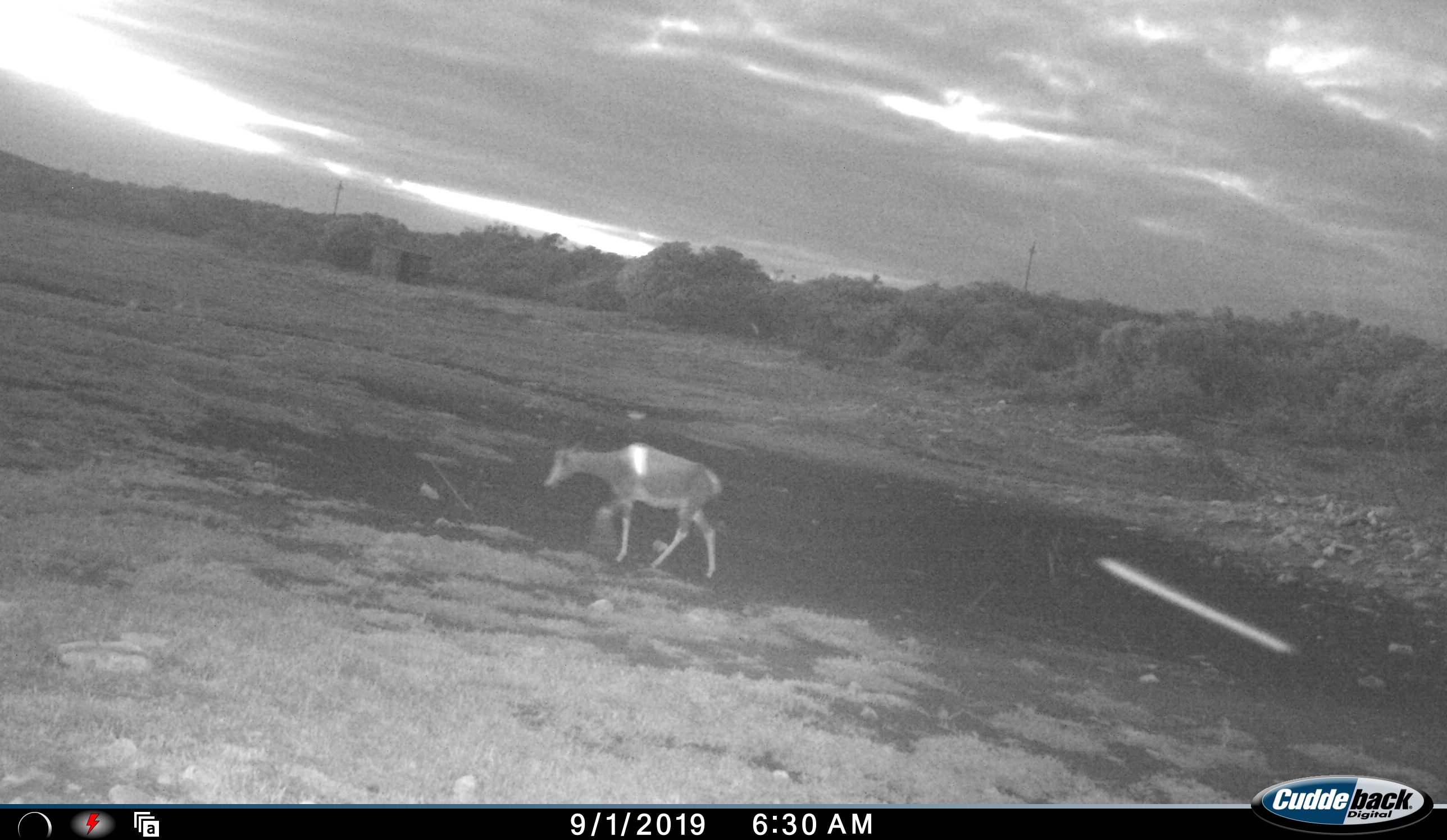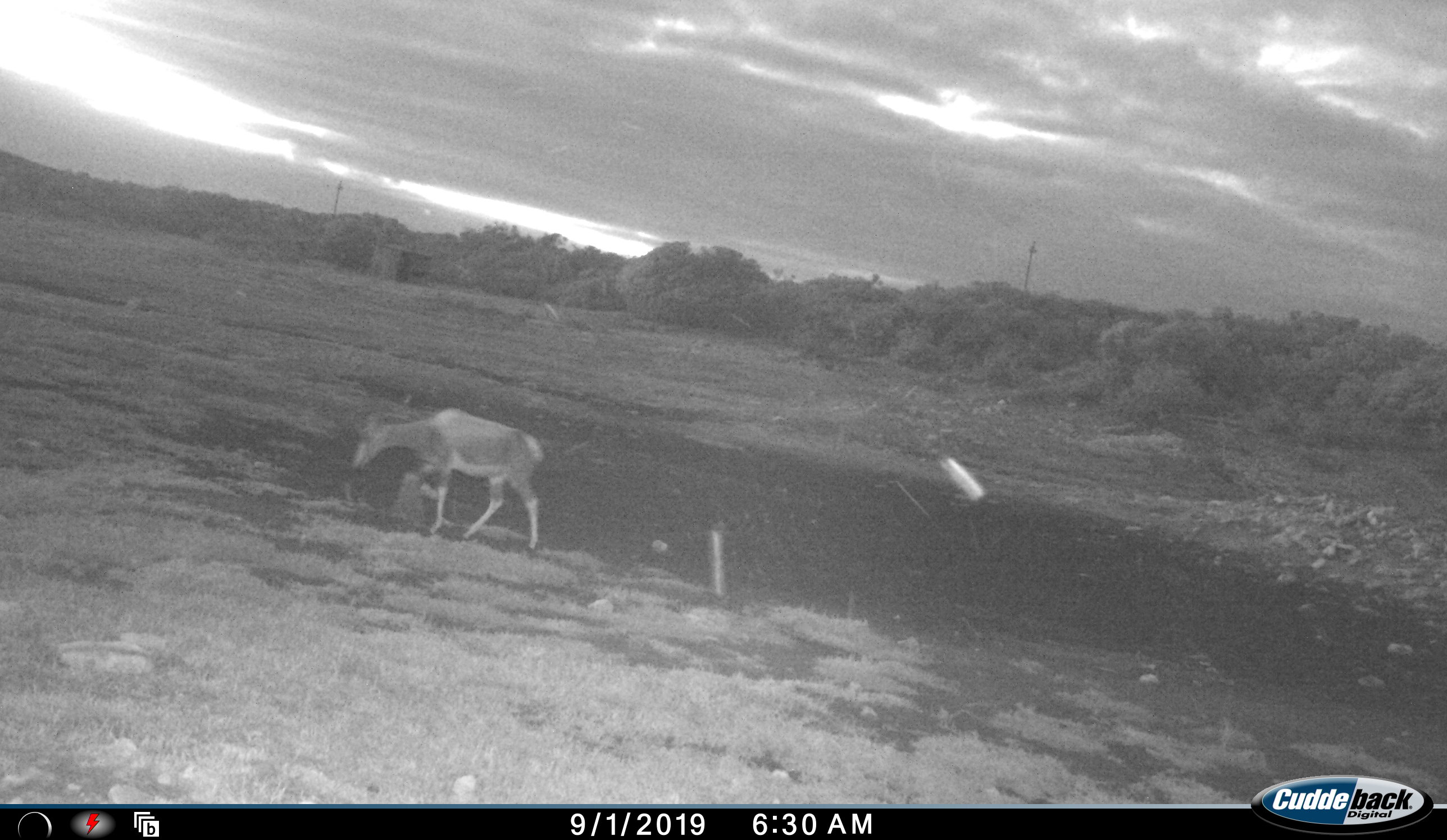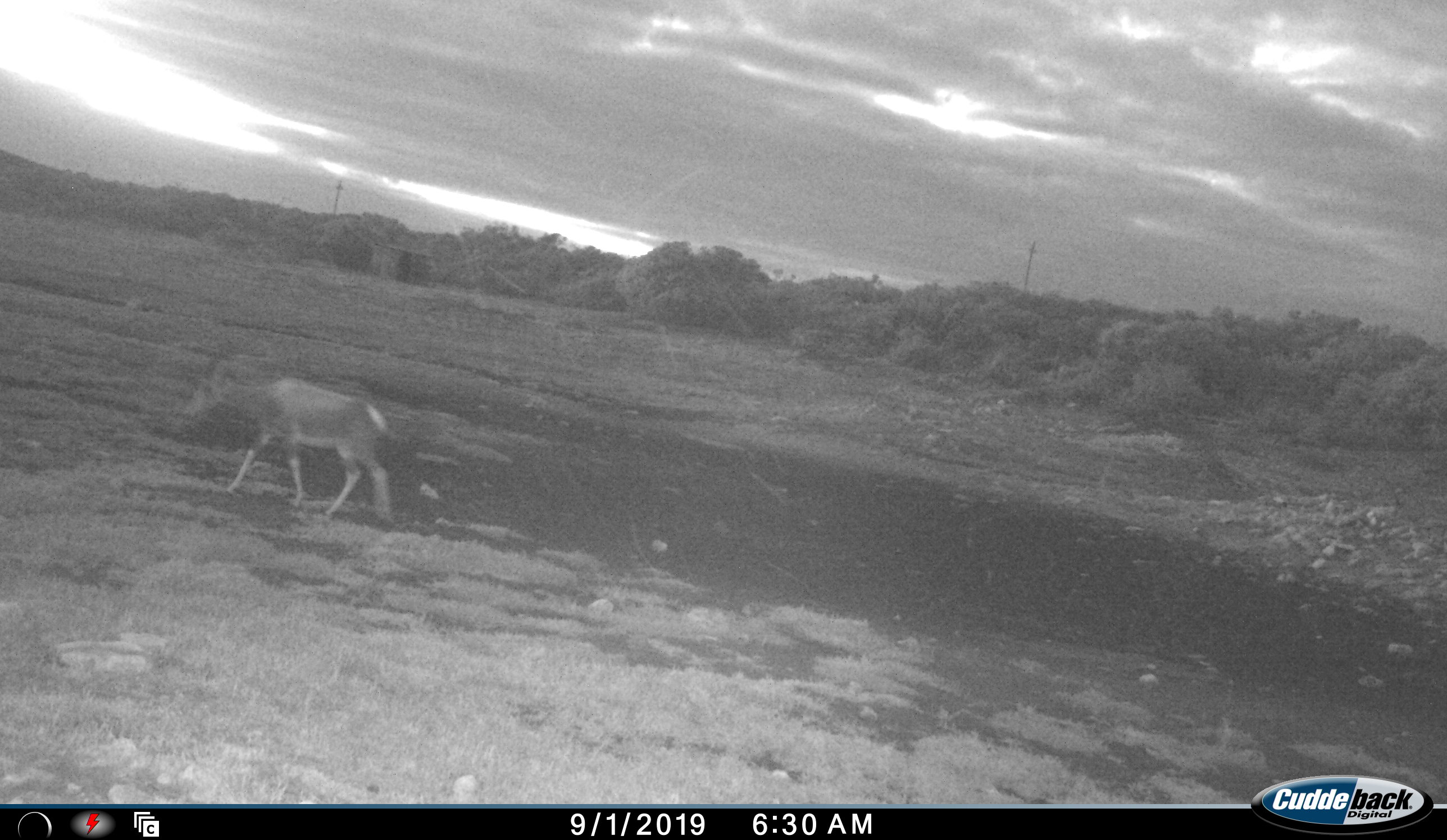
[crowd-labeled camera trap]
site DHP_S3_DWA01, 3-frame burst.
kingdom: Animalia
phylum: Chordata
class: Mammalia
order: Artiodactyla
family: Bovidae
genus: Damaliscus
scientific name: Damaliscus pygargus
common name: bontebok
Bontebok (Damaliscus pygargus), count 1. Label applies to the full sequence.